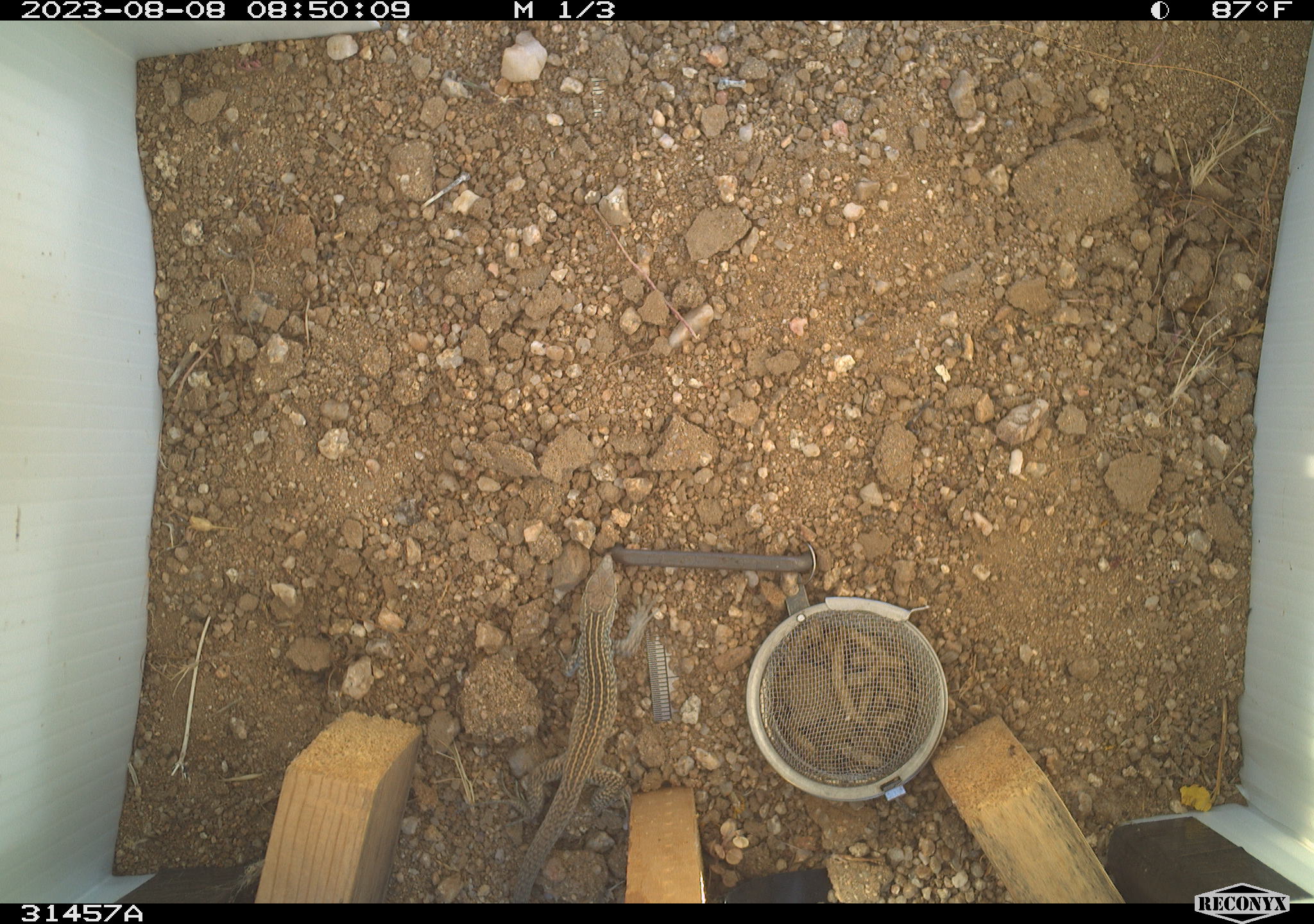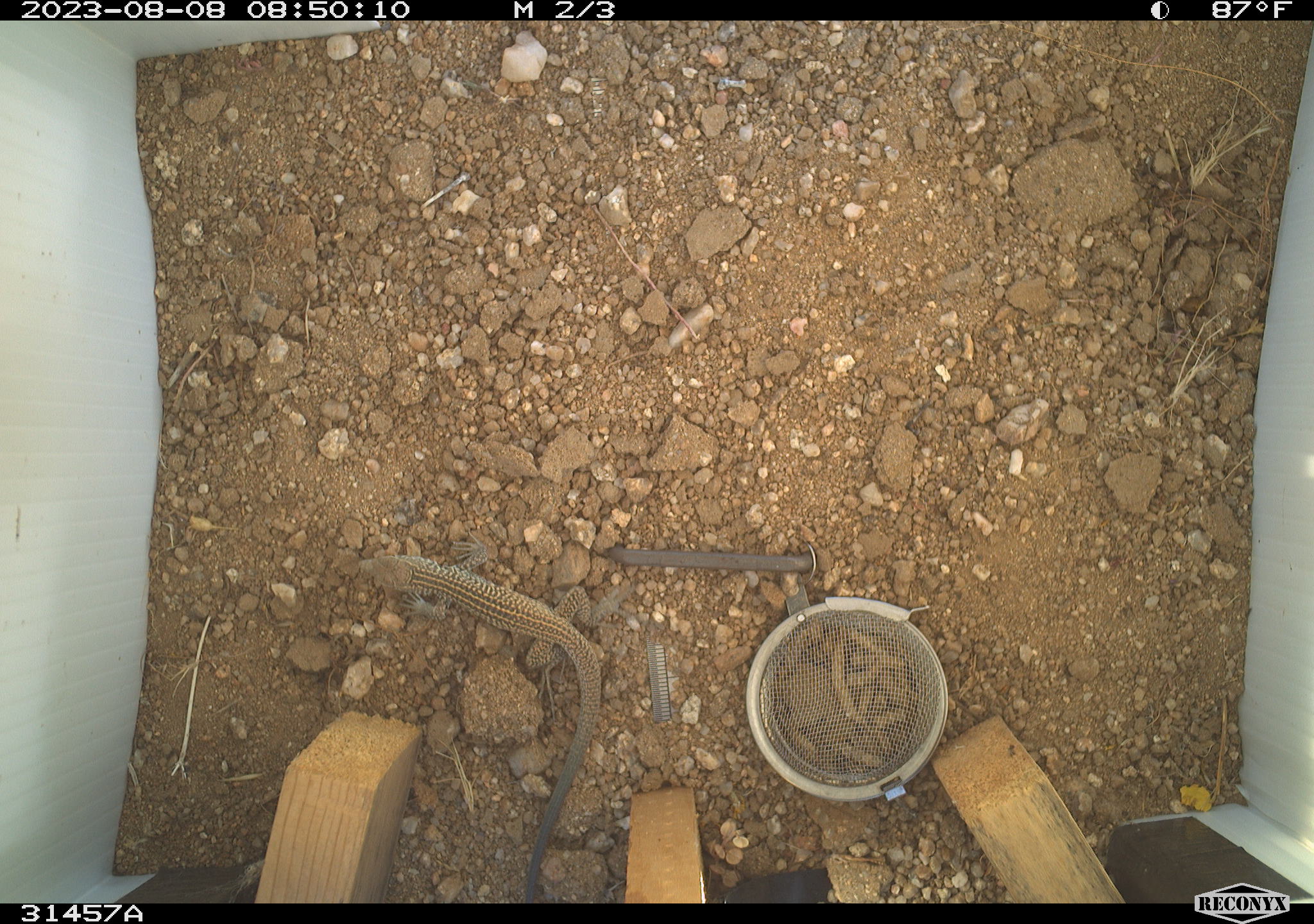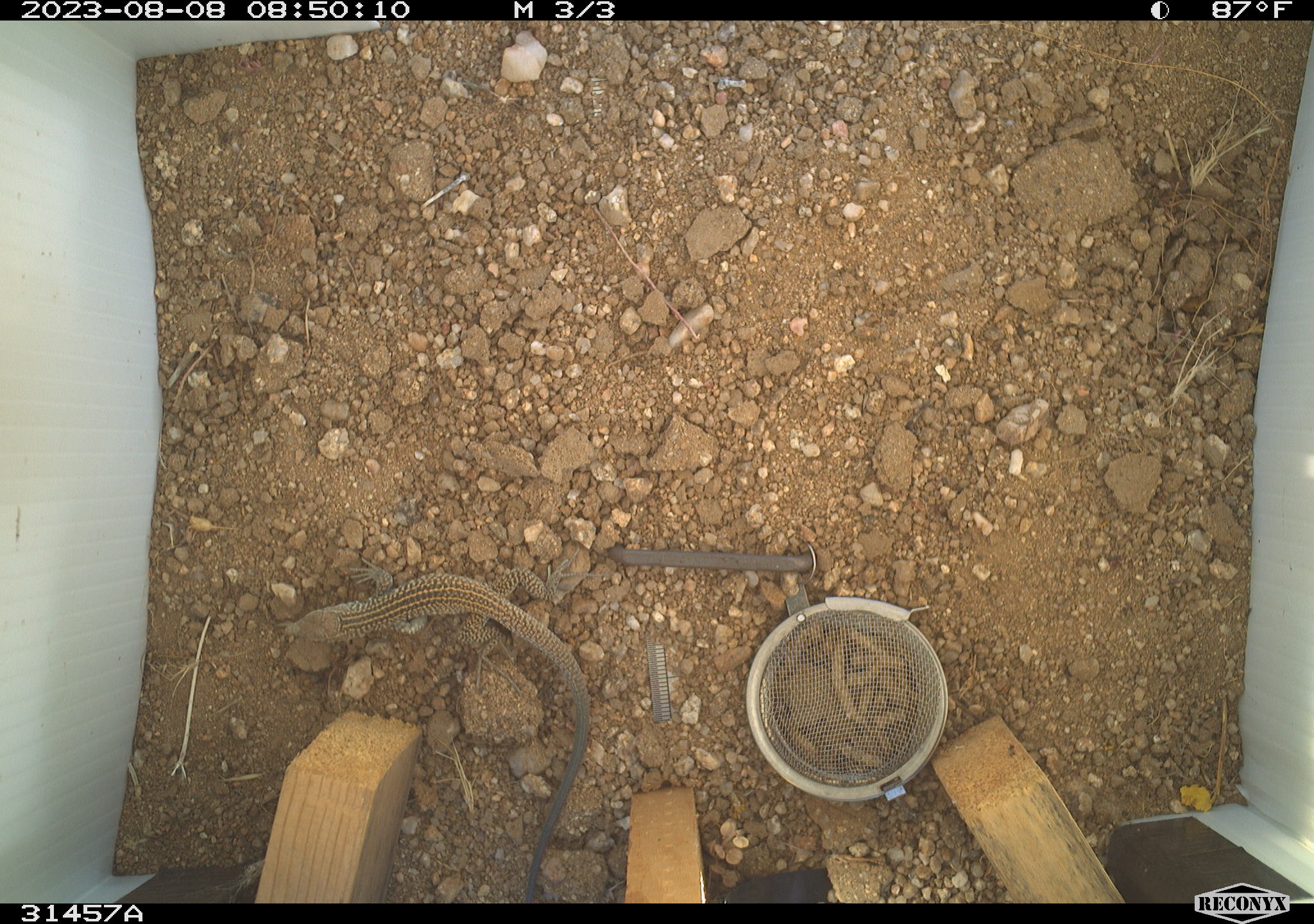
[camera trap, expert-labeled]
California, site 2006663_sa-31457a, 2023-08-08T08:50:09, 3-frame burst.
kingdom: Animalia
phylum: Chordata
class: Reptilia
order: Squamata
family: Teiidae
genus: Aspidoscelis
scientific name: Aspidoscelis tigris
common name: western whiptail